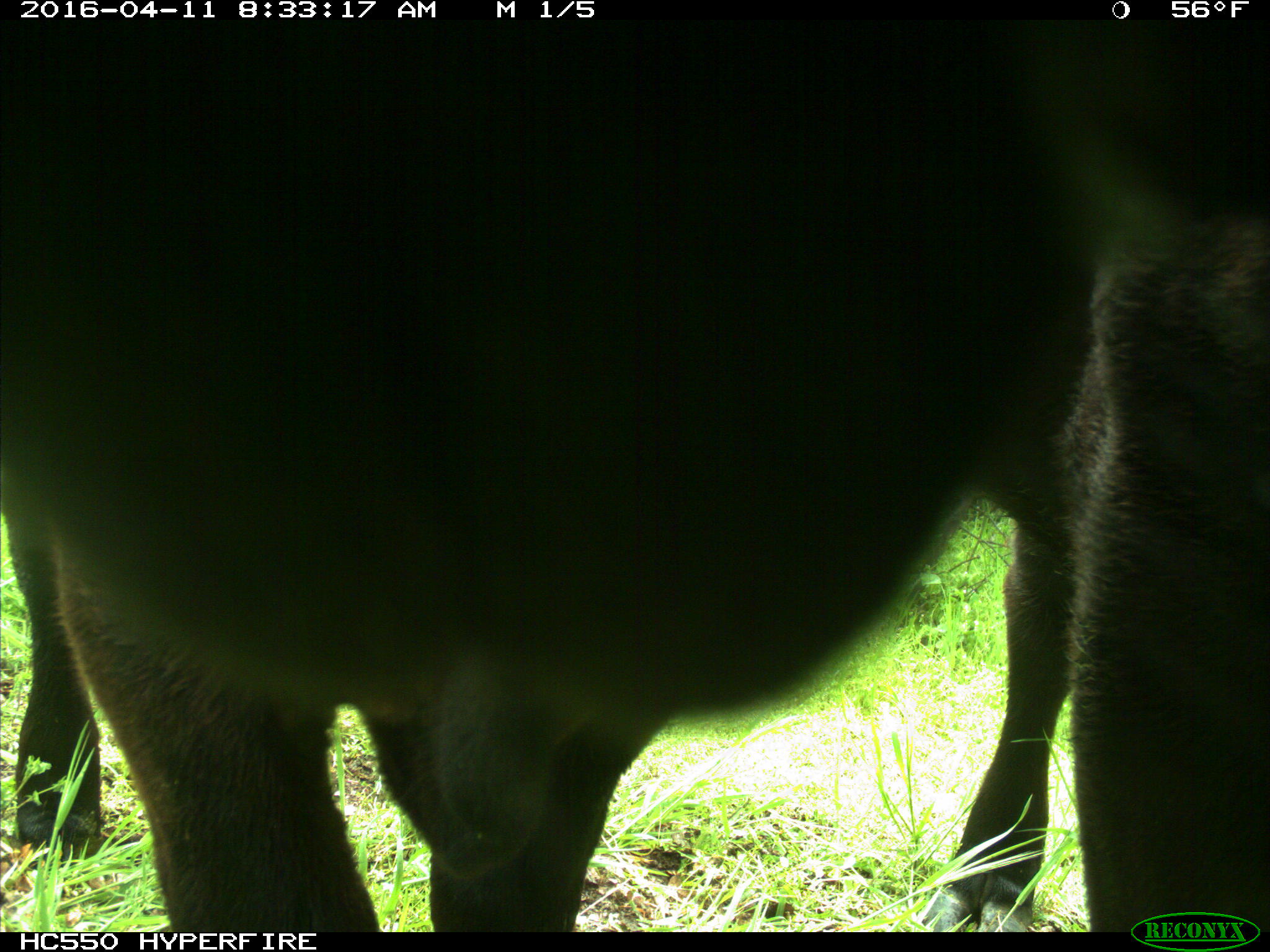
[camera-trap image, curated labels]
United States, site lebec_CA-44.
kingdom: Animalia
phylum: Chordata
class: Mammalia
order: Artiodactyla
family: Bovidae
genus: Bos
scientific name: Bos taurus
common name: domestic cow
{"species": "Bos taurus (domestic cow)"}